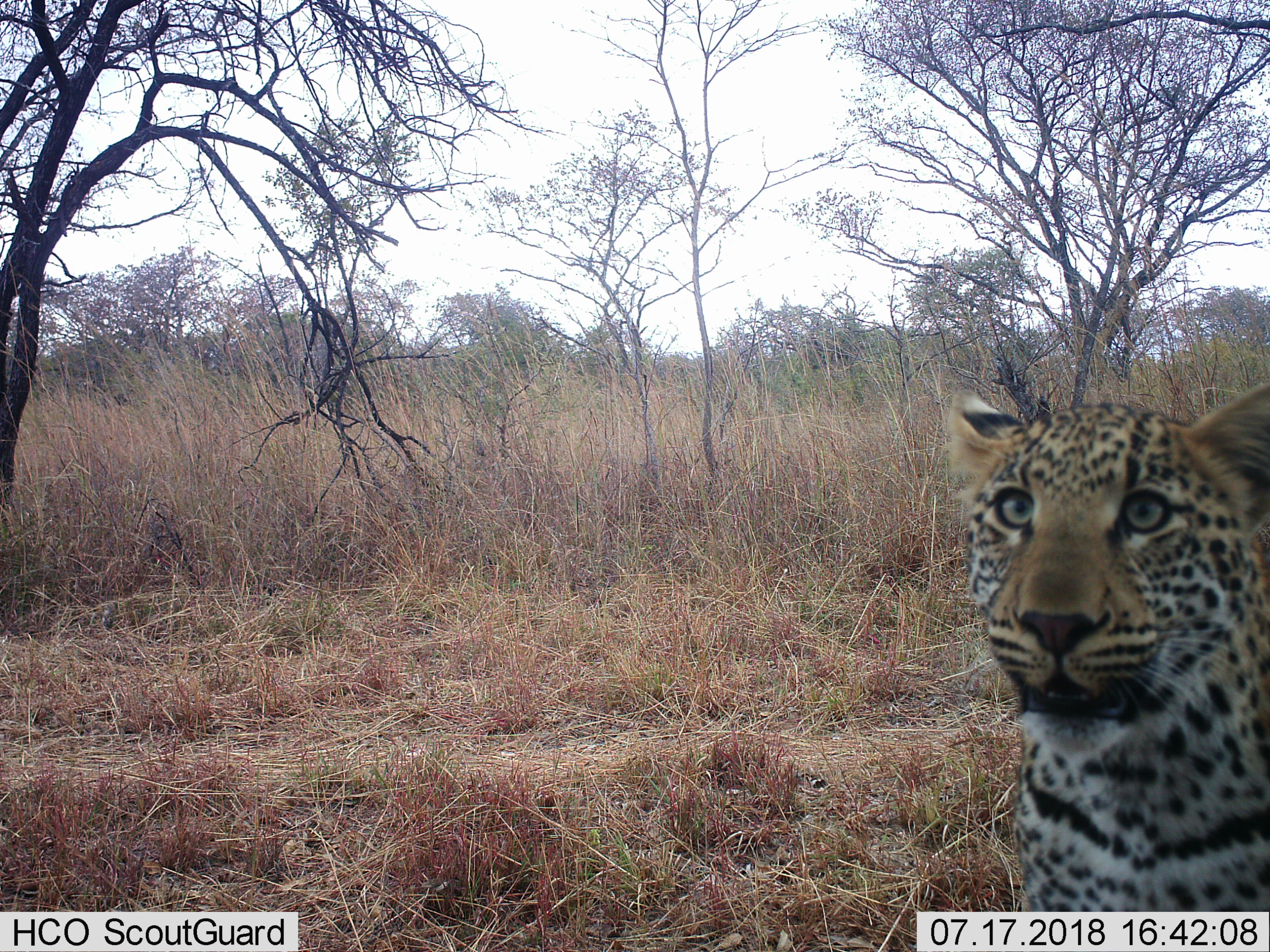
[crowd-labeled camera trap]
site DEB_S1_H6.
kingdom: Animalia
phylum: Chordata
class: Mammalia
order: Carnivora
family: Felidae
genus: Panthera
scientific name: Panthera pardus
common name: leopard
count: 1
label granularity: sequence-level